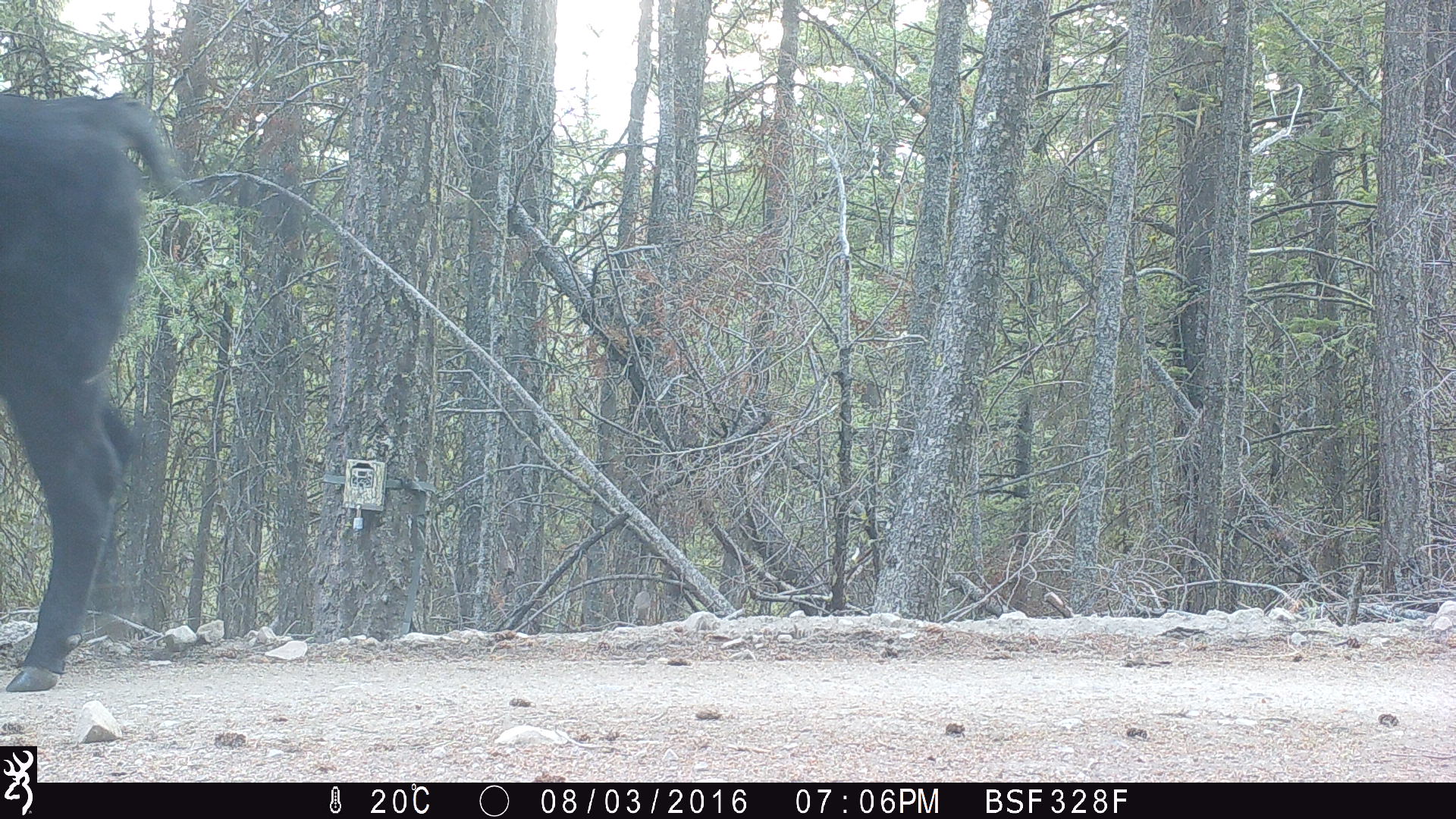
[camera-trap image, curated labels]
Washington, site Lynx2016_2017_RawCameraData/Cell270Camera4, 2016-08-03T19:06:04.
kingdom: Animalia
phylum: Chordata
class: Mammalia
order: Artiodactyla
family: Bovidae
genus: Bos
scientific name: Bos taurus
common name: domestic cattle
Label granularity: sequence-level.